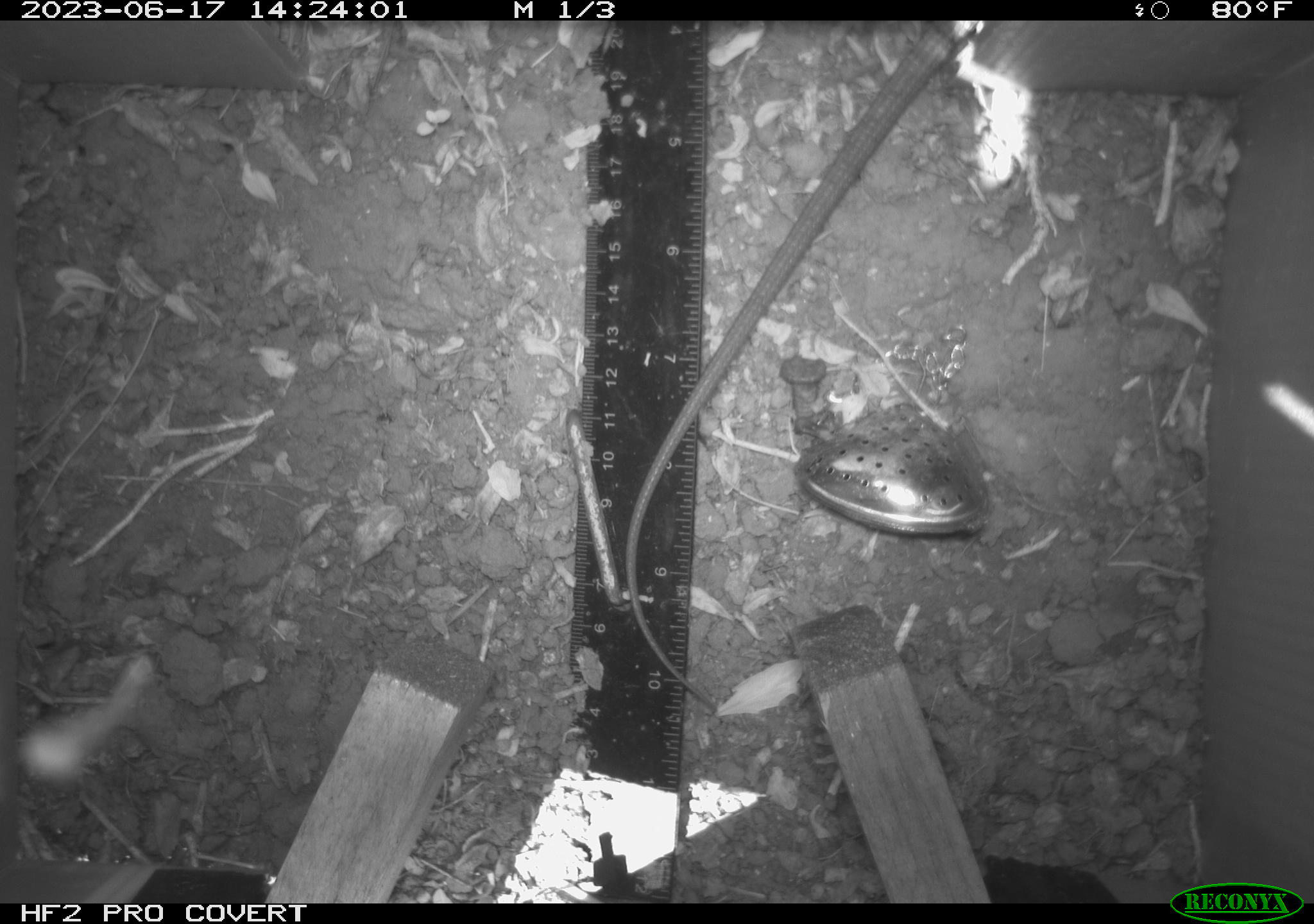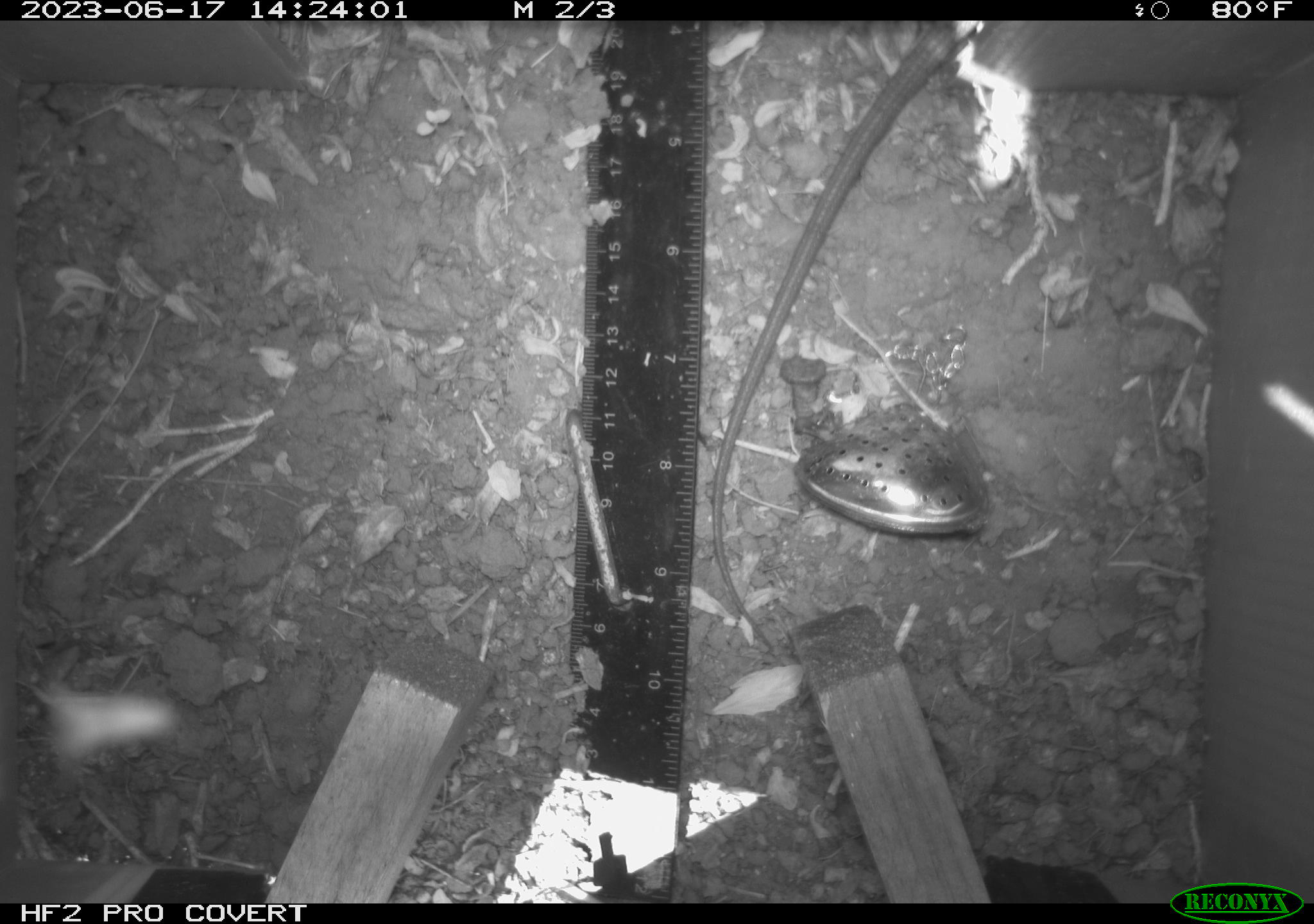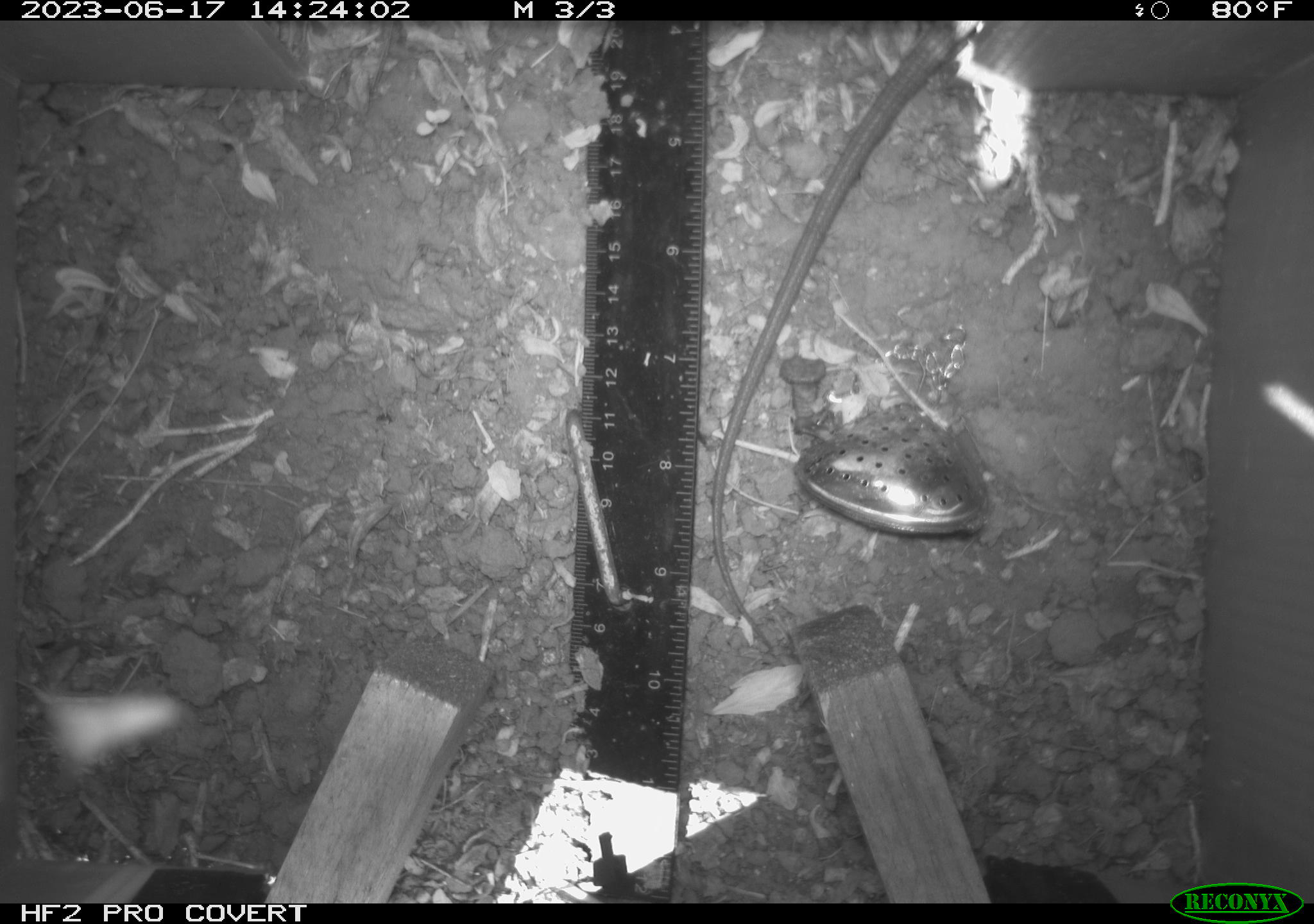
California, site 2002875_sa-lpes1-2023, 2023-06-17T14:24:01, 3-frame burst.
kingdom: Animalia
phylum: Chordata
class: Reptilia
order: Squamata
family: Anguidae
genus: Elgaria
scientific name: Elgaria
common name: alligator lizards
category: elgaria species